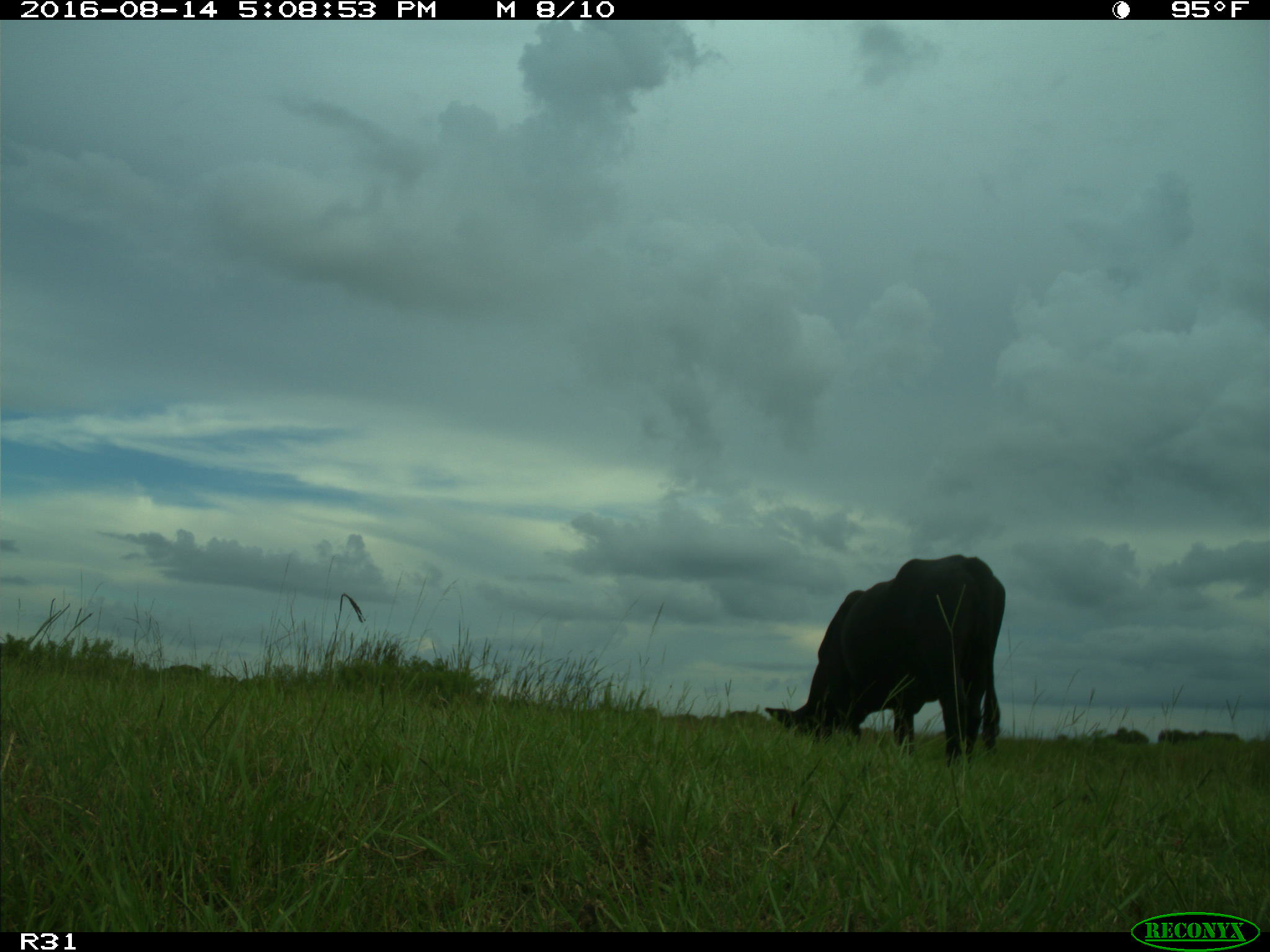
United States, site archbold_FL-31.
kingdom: Animalia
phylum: Chordata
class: Mammalia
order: Artiodactyla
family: Bovidae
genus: Bos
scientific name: Bos taurus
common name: domestic cow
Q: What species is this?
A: Bos taurus (domestic cow).